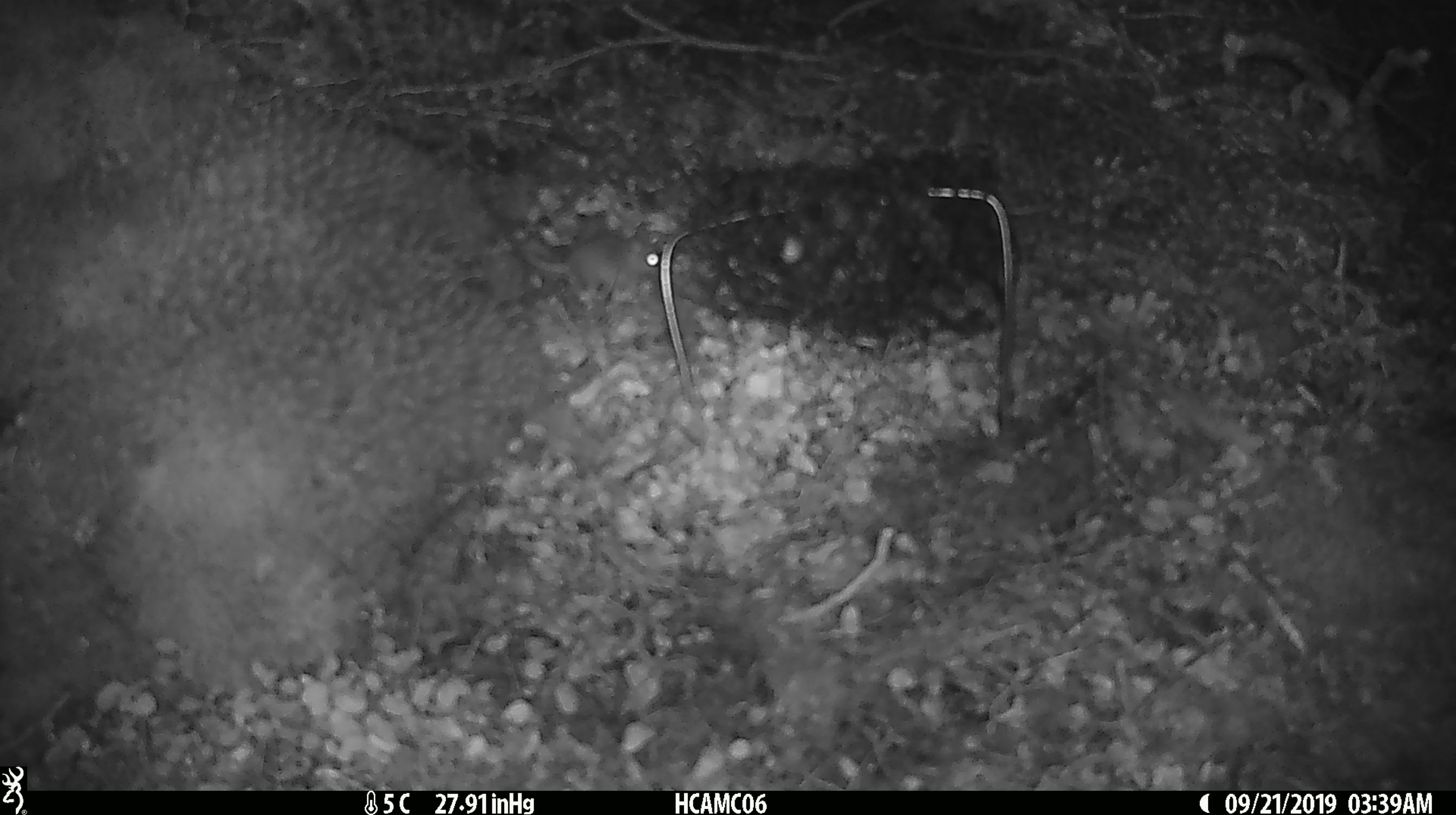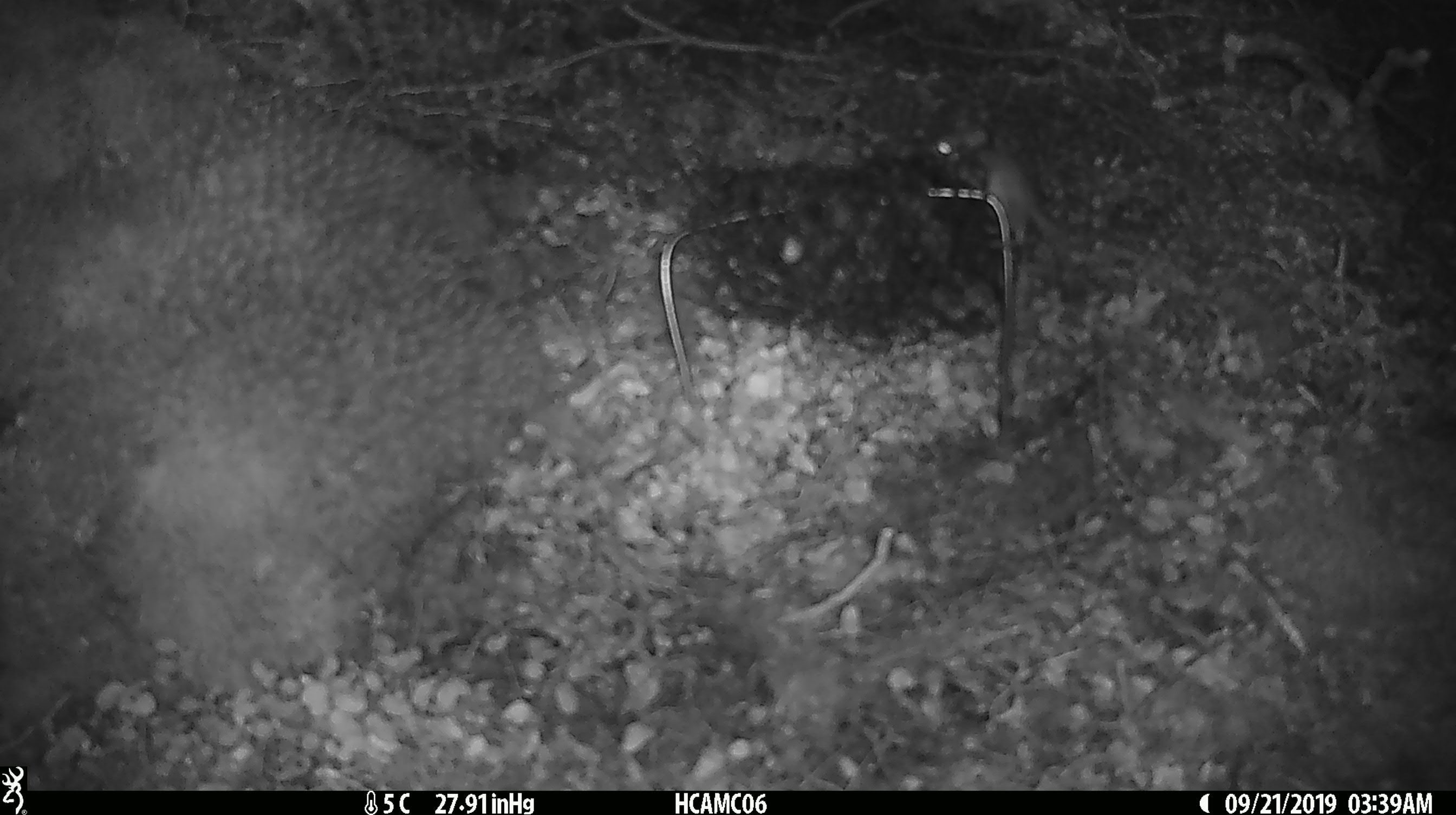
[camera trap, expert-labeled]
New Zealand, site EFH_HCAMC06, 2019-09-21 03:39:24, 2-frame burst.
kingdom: Animalia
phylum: Chordata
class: Mammalia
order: Rodentia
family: Muridae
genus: Mus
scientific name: Mus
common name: mouse